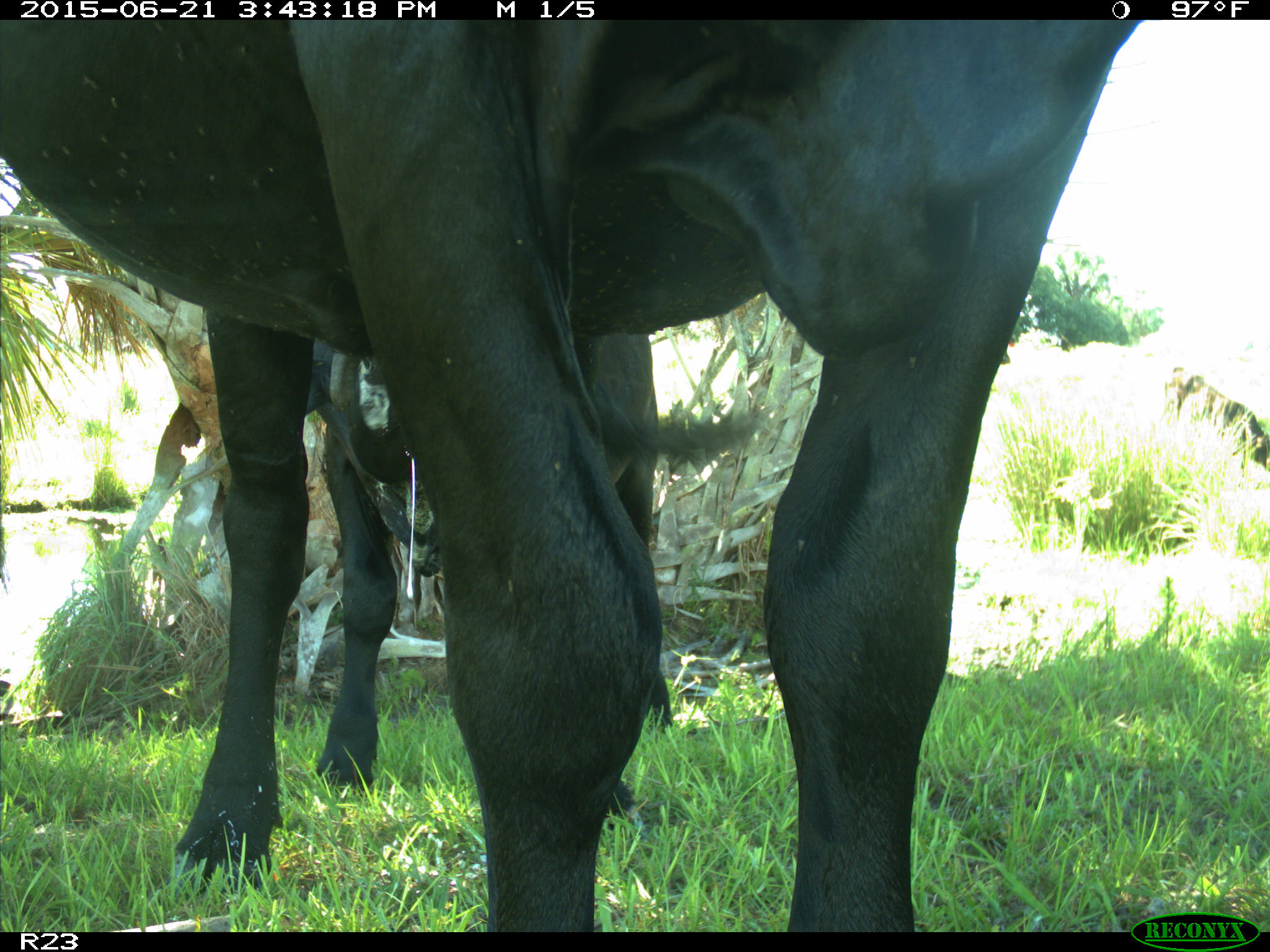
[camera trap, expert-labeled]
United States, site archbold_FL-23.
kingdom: Animalia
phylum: Chordata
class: Mammalia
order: Artiodactyla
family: Bovidae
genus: Bos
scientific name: Bos taurus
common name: domestic cow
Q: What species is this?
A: Bos taurus (domestic cow).